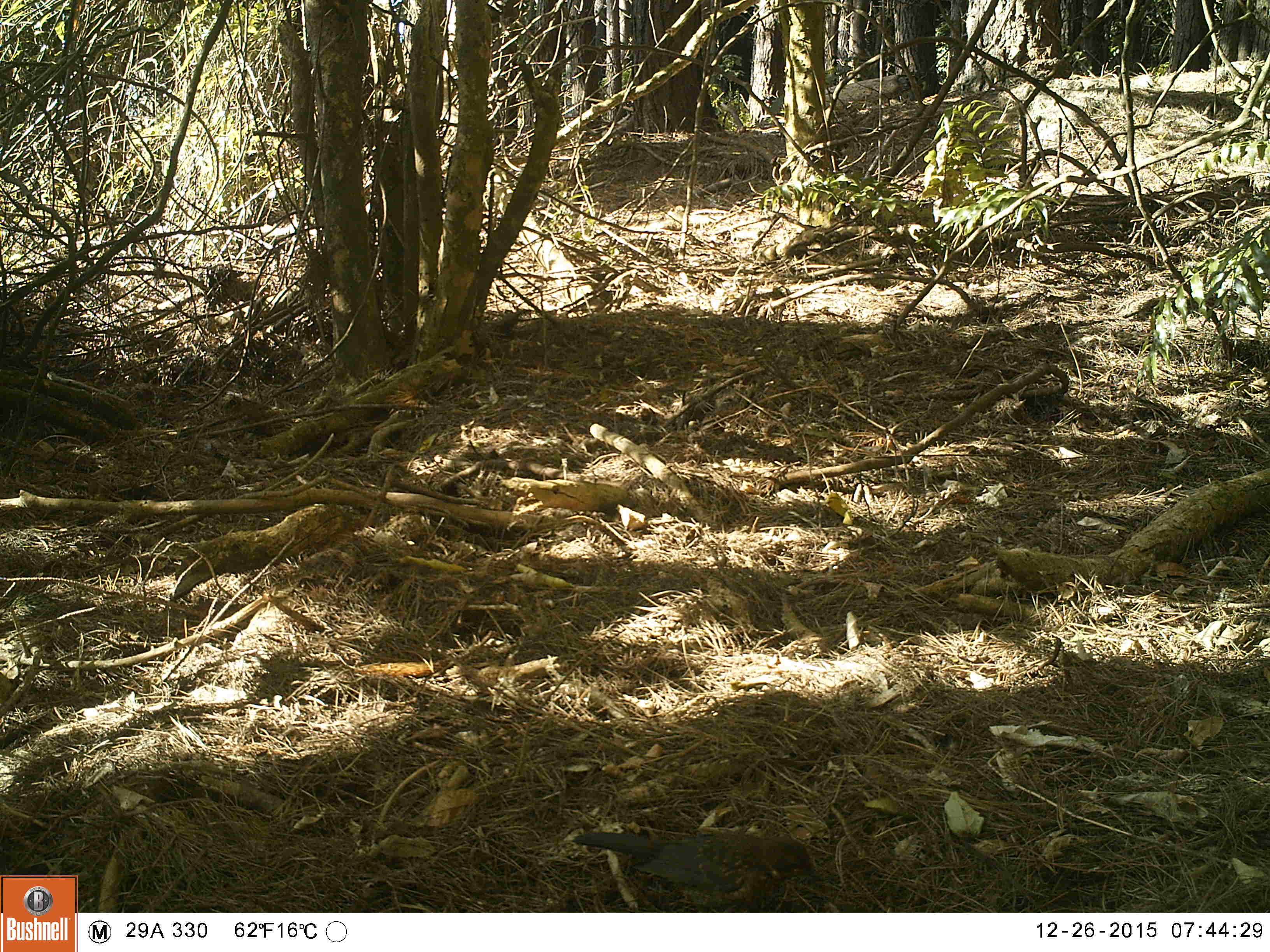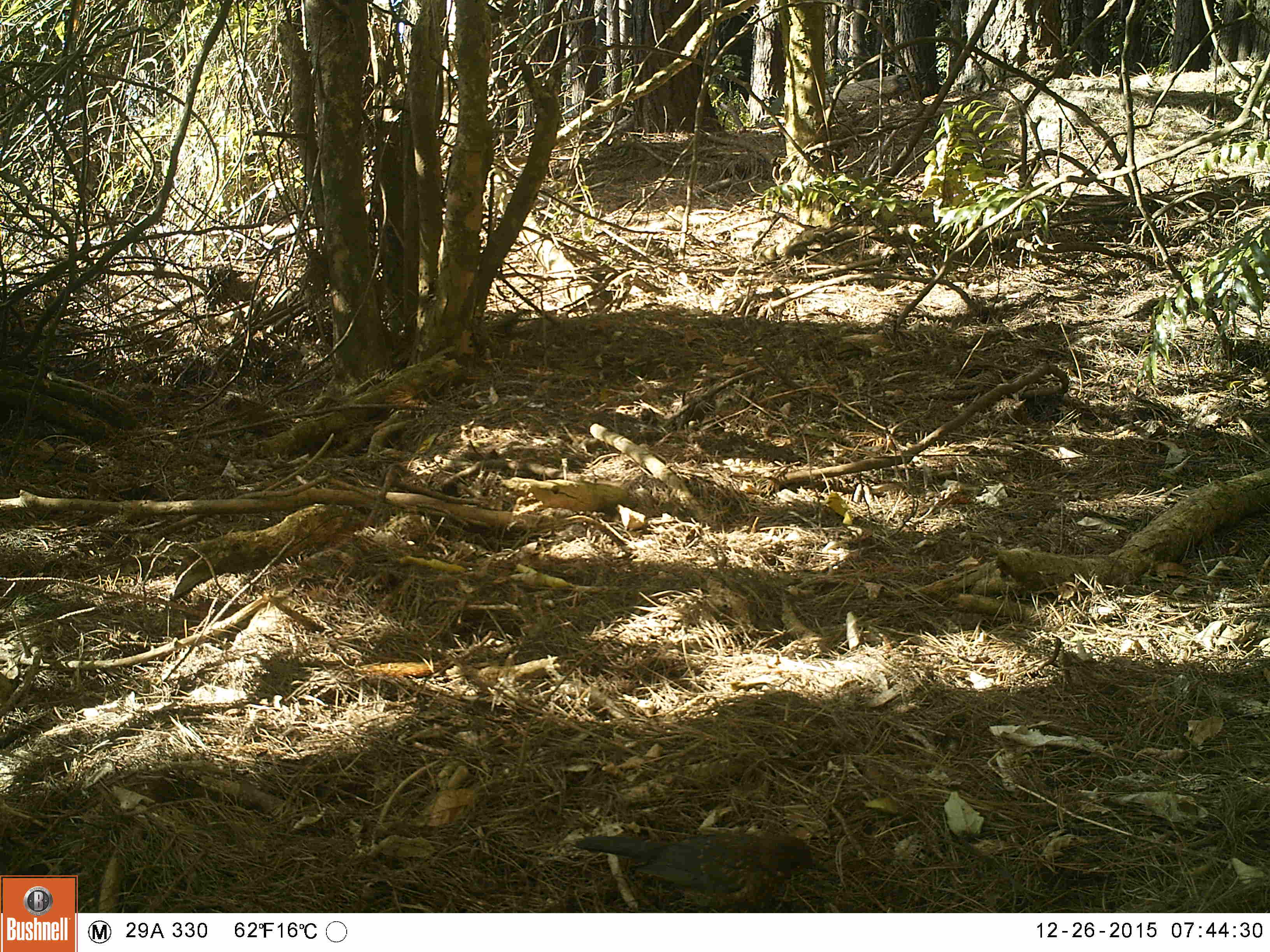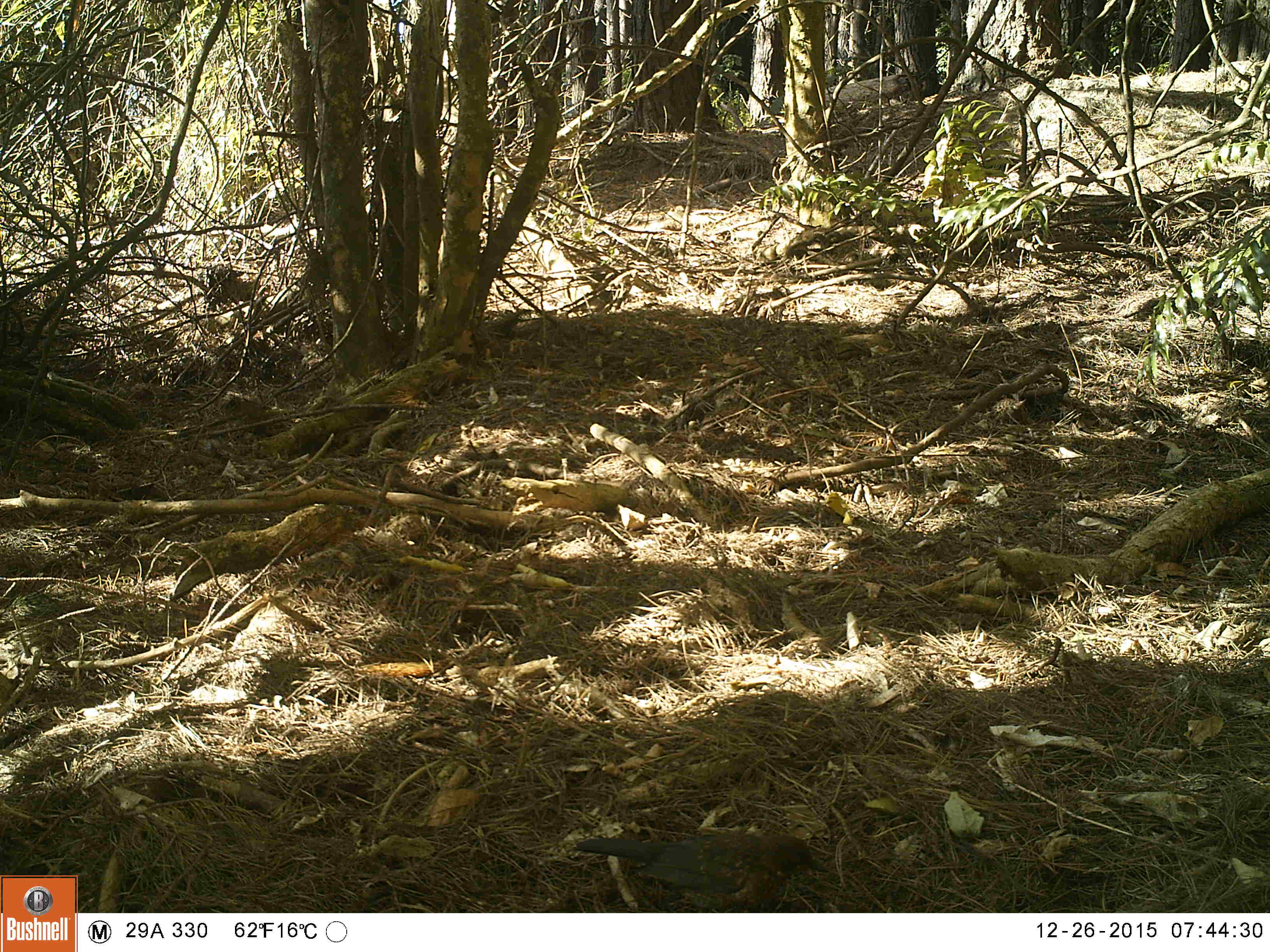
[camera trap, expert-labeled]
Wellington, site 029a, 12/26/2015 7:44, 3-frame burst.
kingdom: Animalia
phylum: Chordata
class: Aves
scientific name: Aves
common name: bird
Bird (Aves).